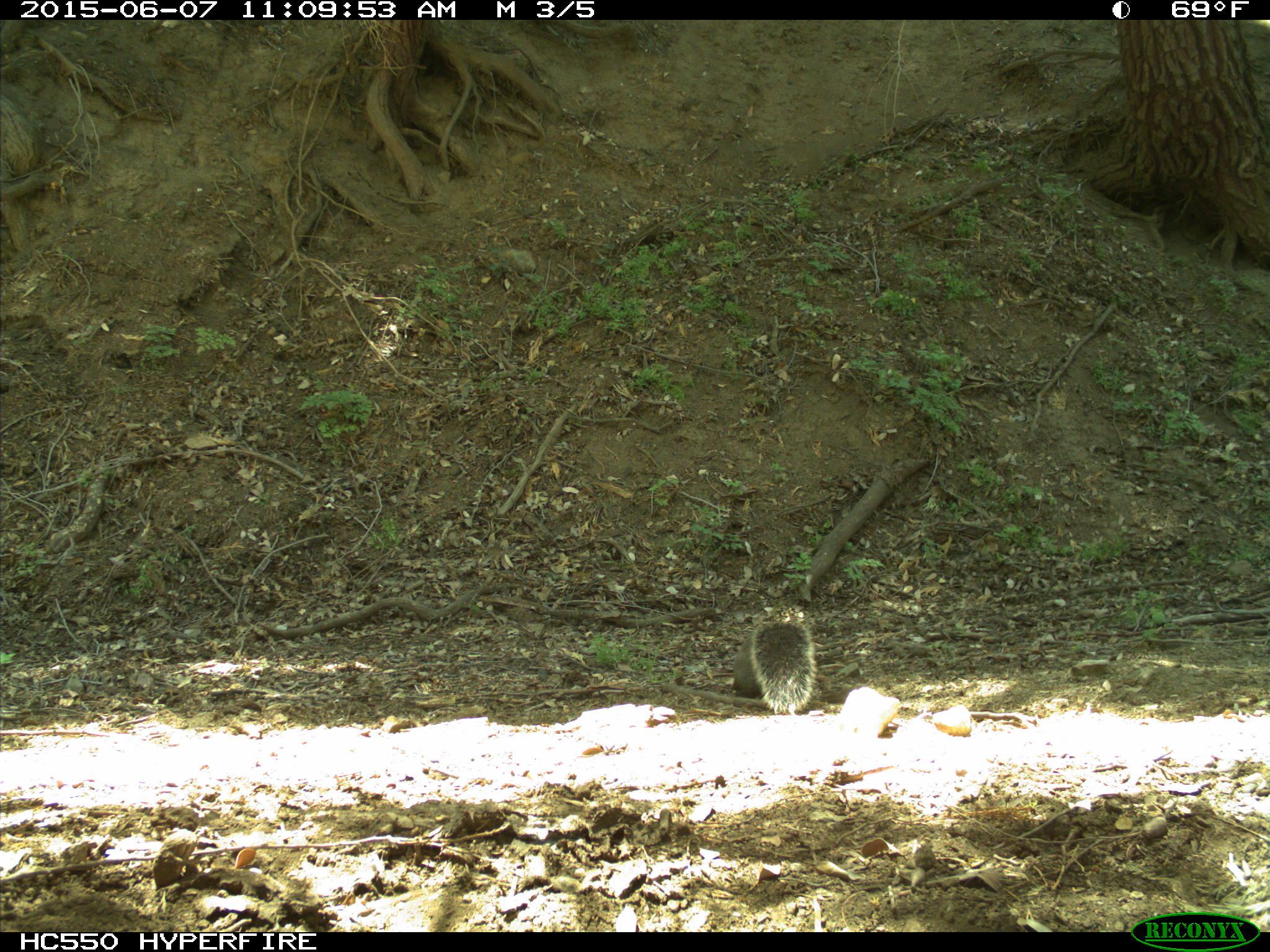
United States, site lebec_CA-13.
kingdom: Animalia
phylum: Chordata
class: Mammalia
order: Rodentia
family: Sciuridae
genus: Sciurus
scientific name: Sciurus carolinensis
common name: eastern gray squirrel